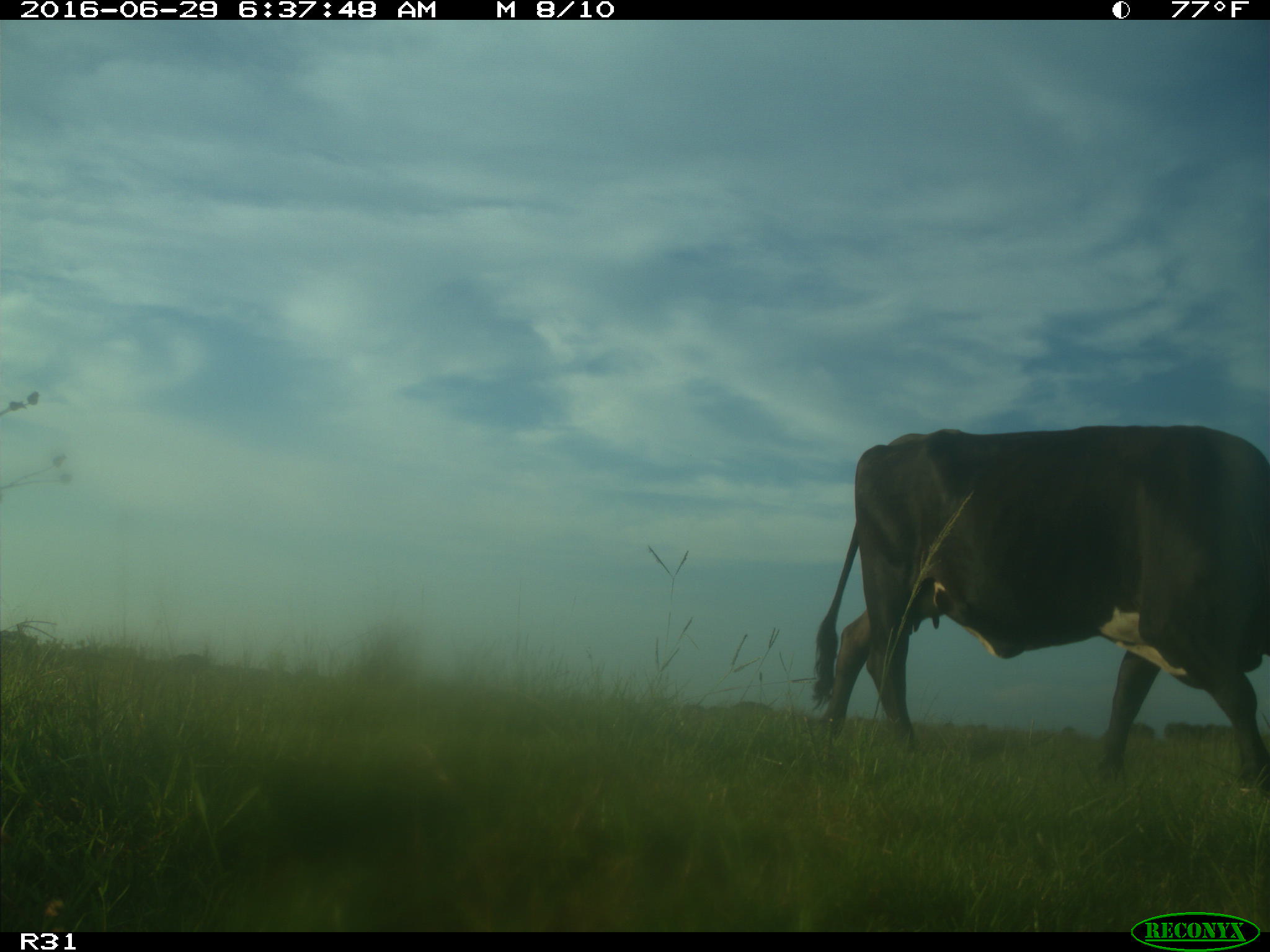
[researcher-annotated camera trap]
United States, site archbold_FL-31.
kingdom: Animalia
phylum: Chordata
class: Mammalia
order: Artiodactyla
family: Bovidae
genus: Bos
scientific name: Bos taurus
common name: domestic cow